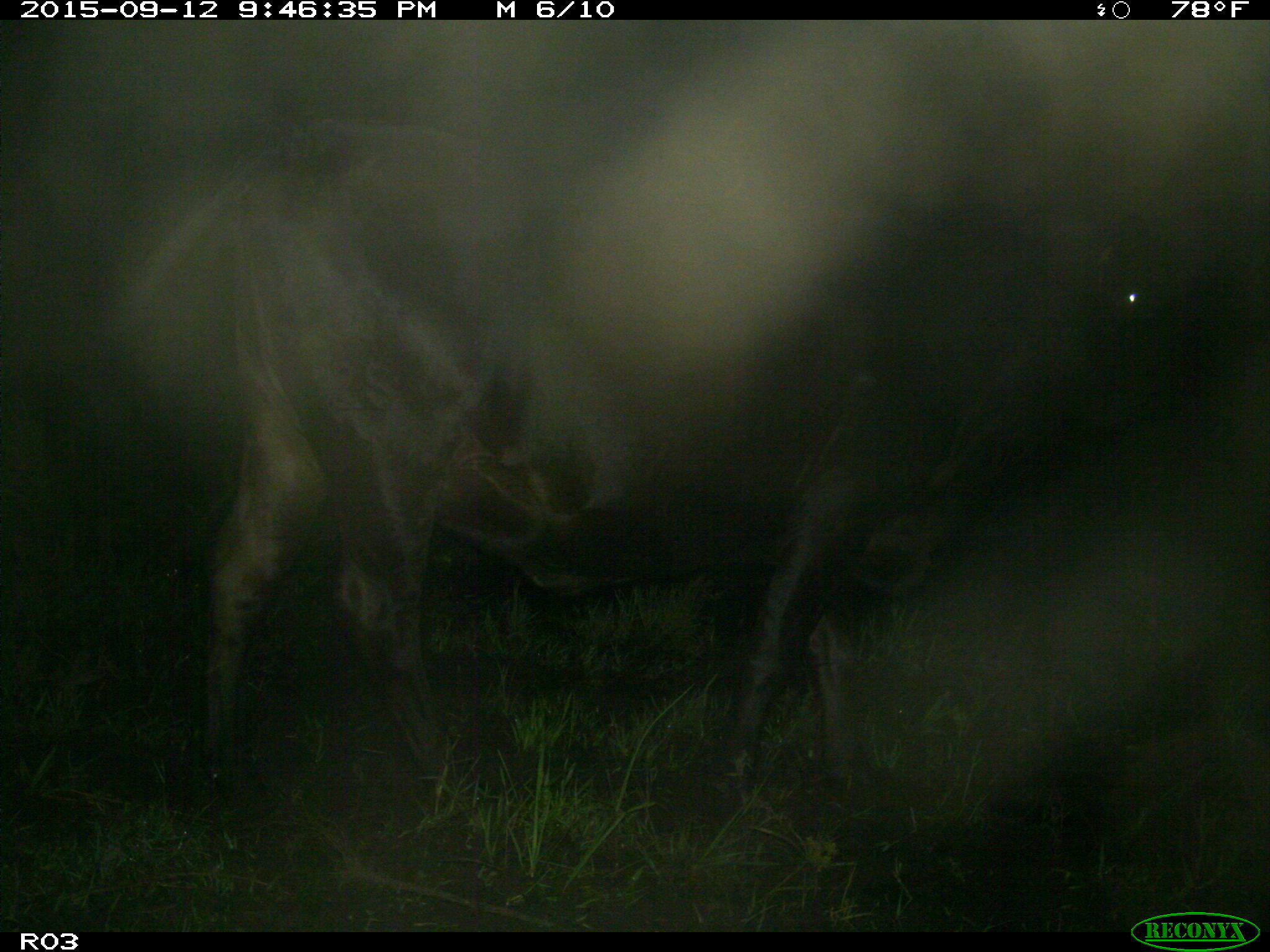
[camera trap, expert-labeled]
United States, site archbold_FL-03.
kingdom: Animalia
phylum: Chordata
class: Mammalia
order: Artiodactyla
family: Bovidae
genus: Bos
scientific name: Bos taurus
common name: domestic cow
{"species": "Bos taurus (domestic cow)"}